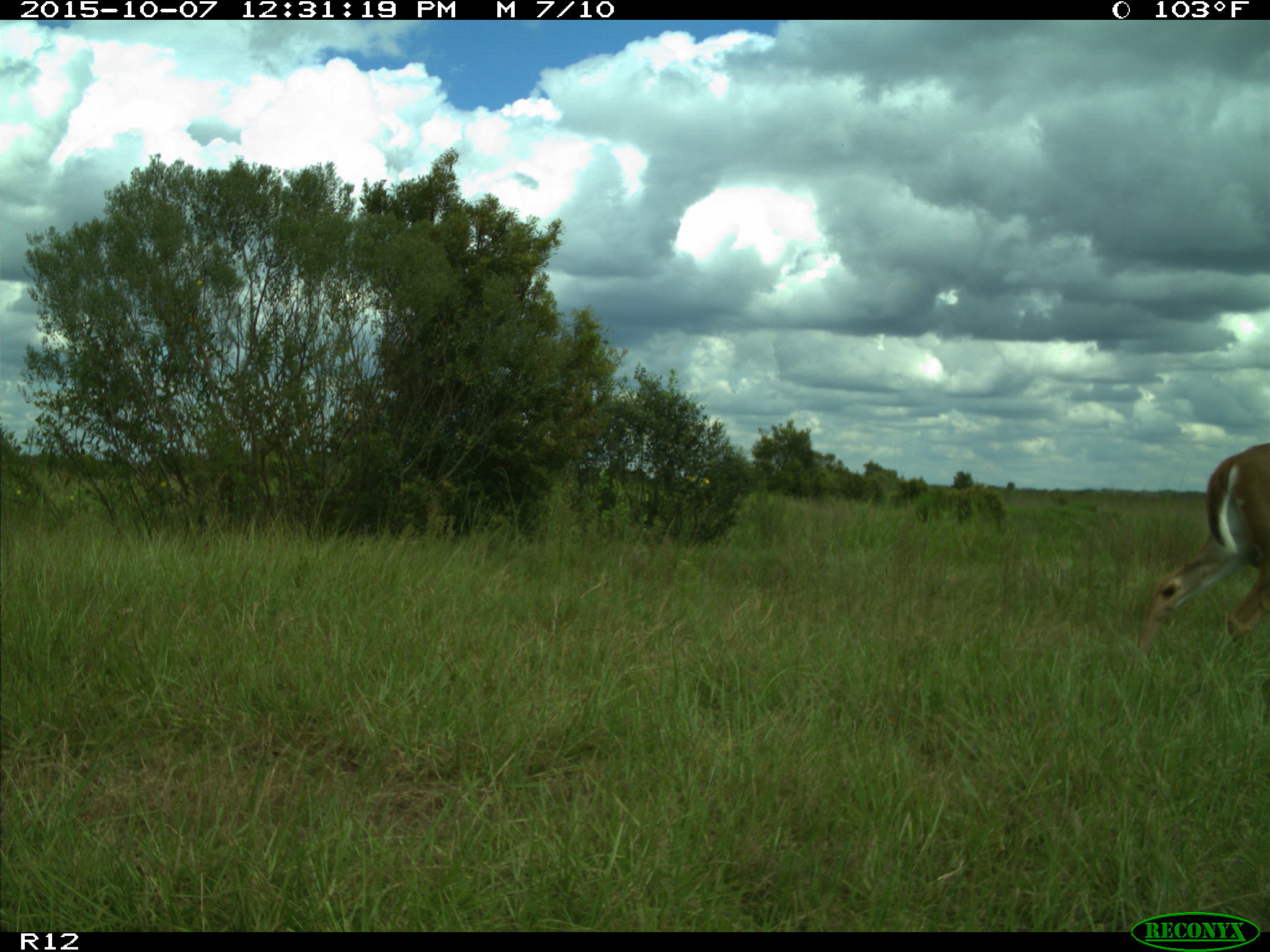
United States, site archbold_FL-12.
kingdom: Animalia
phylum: Chordata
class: Mammalia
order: Artiodactyla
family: Cervidae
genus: Odocoileus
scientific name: Odocoileus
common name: deer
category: unidentified deer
Unidentified deer (deer) (Odocoileus).